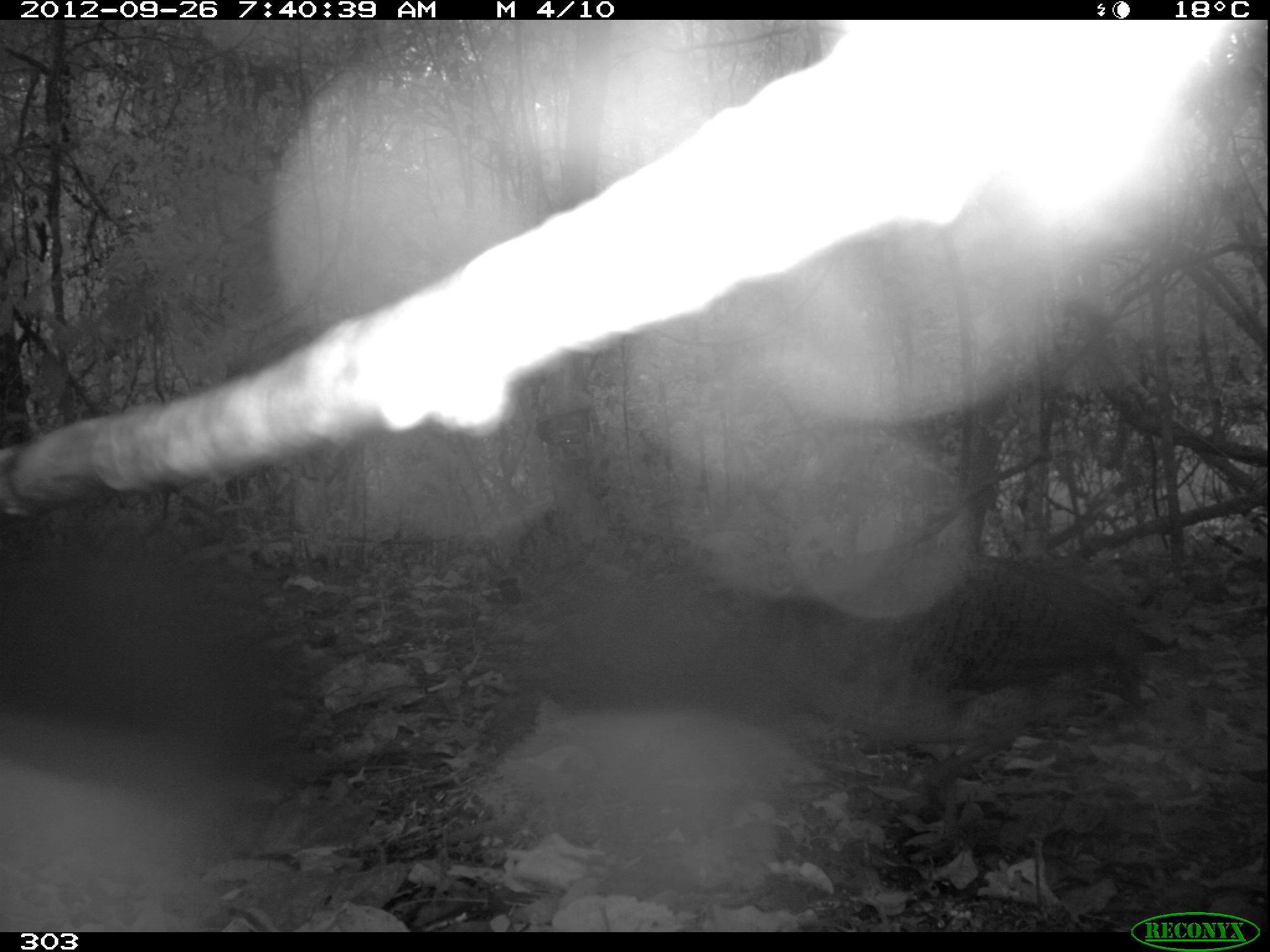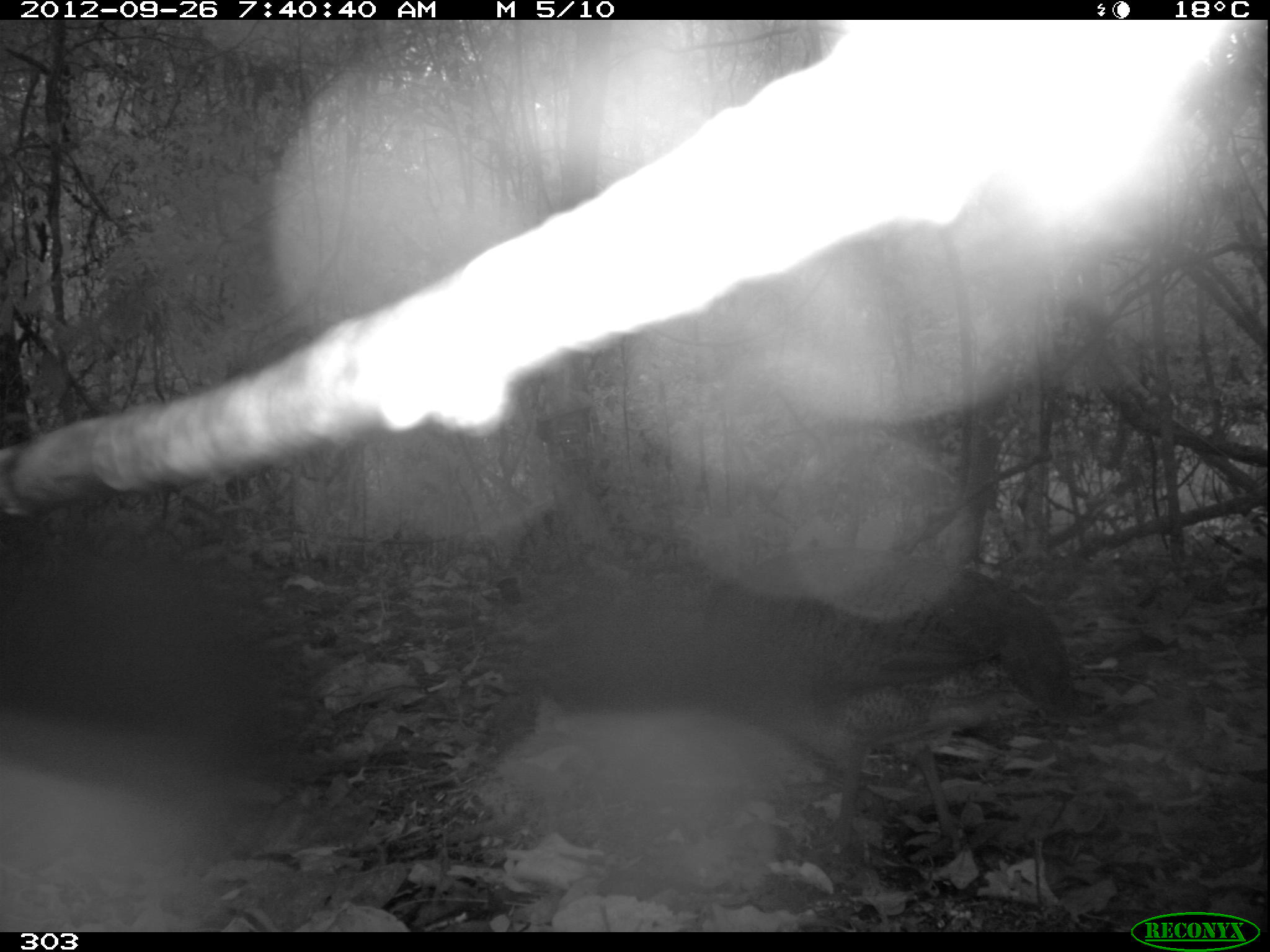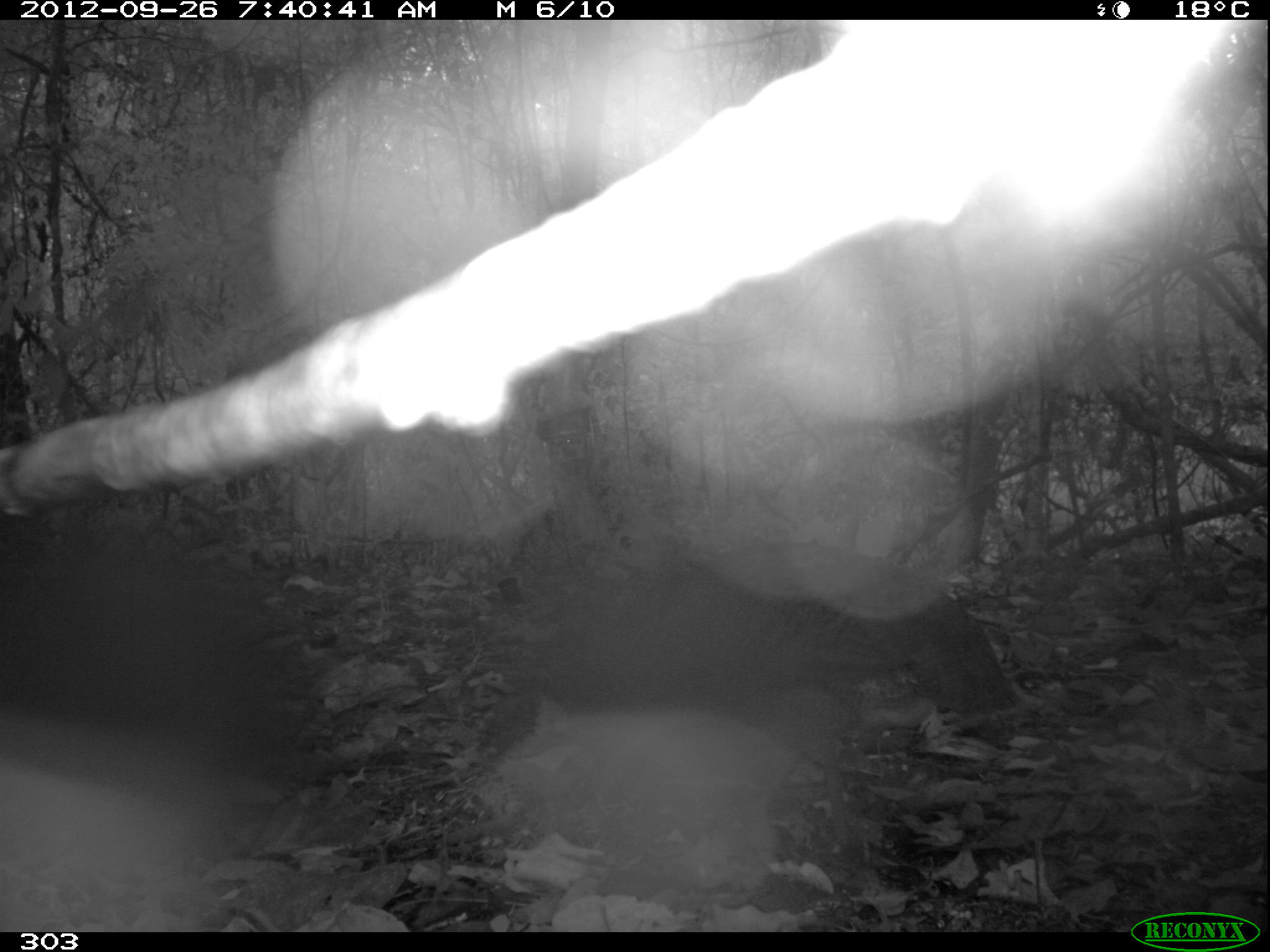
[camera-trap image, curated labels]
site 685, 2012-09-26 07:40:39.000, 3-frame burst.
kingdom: Animalia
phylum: Chordata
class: Aves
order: Galliformes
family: Phasianidae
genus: Alectoris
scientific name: Alectoris rufa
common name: red-legged partridge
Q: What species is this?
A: Alectoris rufa (red-legged partridge).